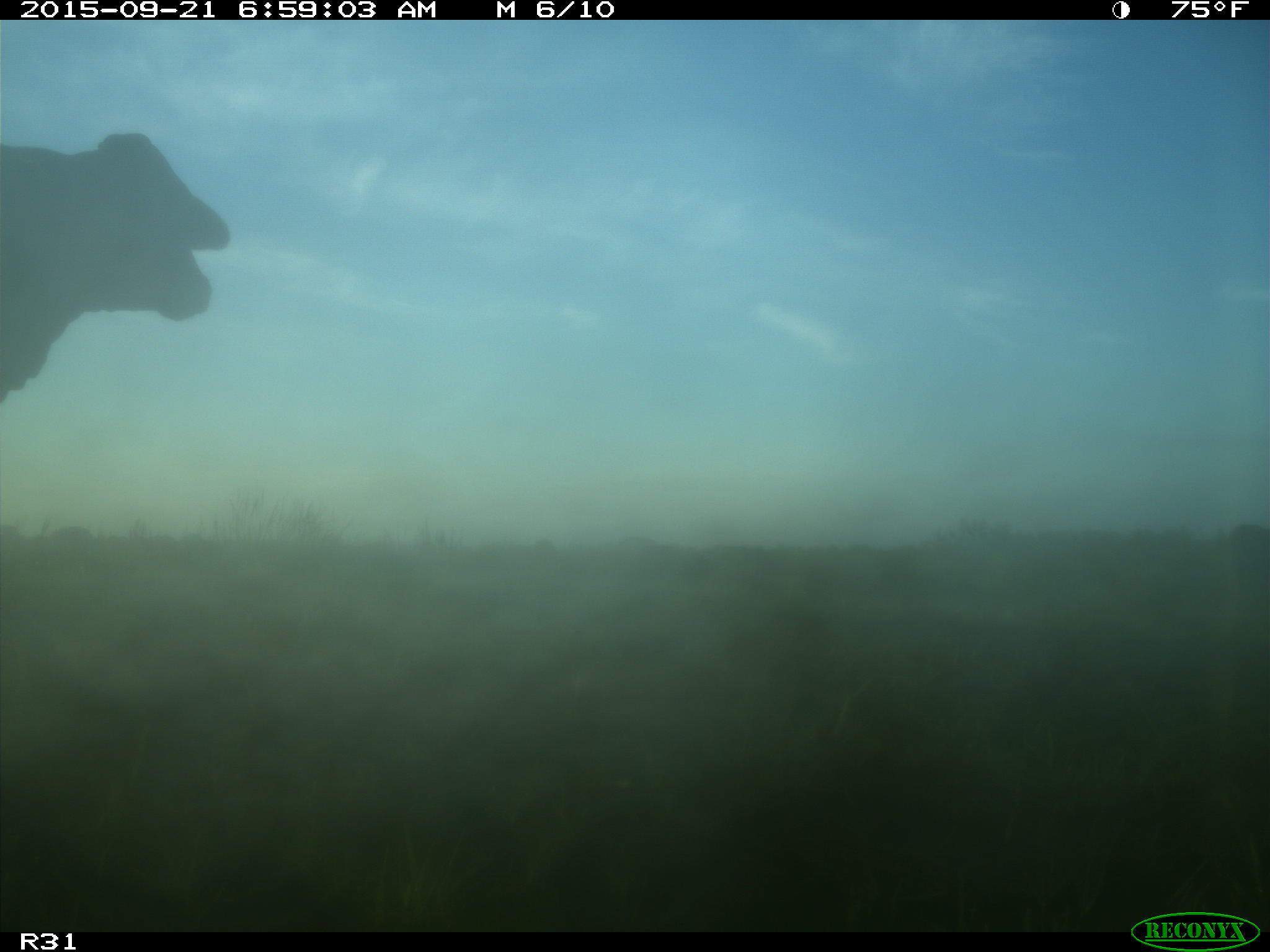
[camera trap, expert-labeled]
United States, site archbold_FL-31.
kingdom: Animalia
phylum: Chordata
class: Mammalia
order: Artiodactyla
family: Bovidae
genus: Bos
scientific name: Bos taurus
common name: domestic cow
Bos taurus (domestic cow).